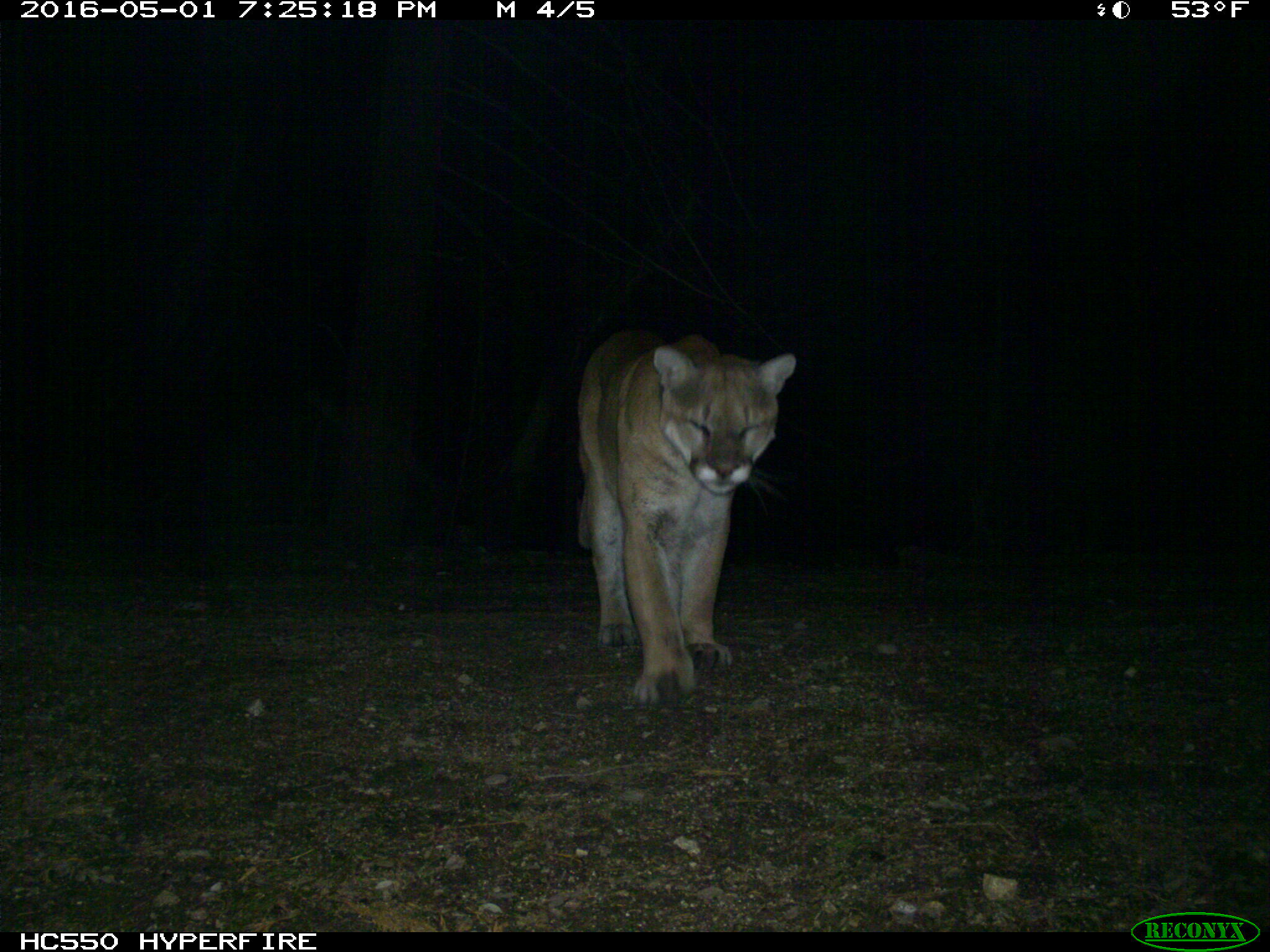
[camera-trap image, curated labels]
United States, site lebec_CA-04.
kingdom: Animalia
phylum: Chordata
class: Mammalia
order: Carnivora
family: Felidae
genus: Puma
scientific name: Puma concolor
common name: mountain lion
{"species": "Puma concolor (mountain lion)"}